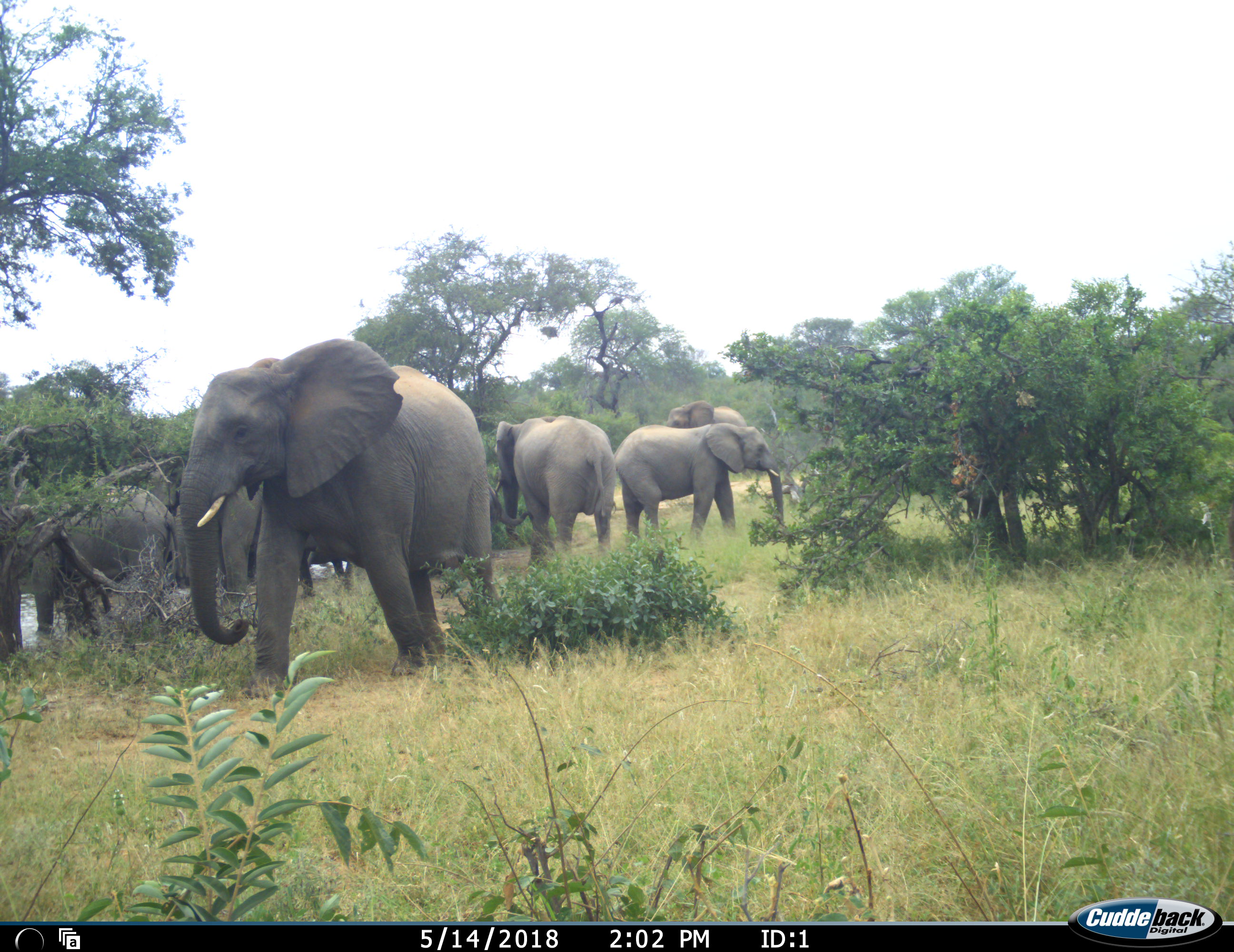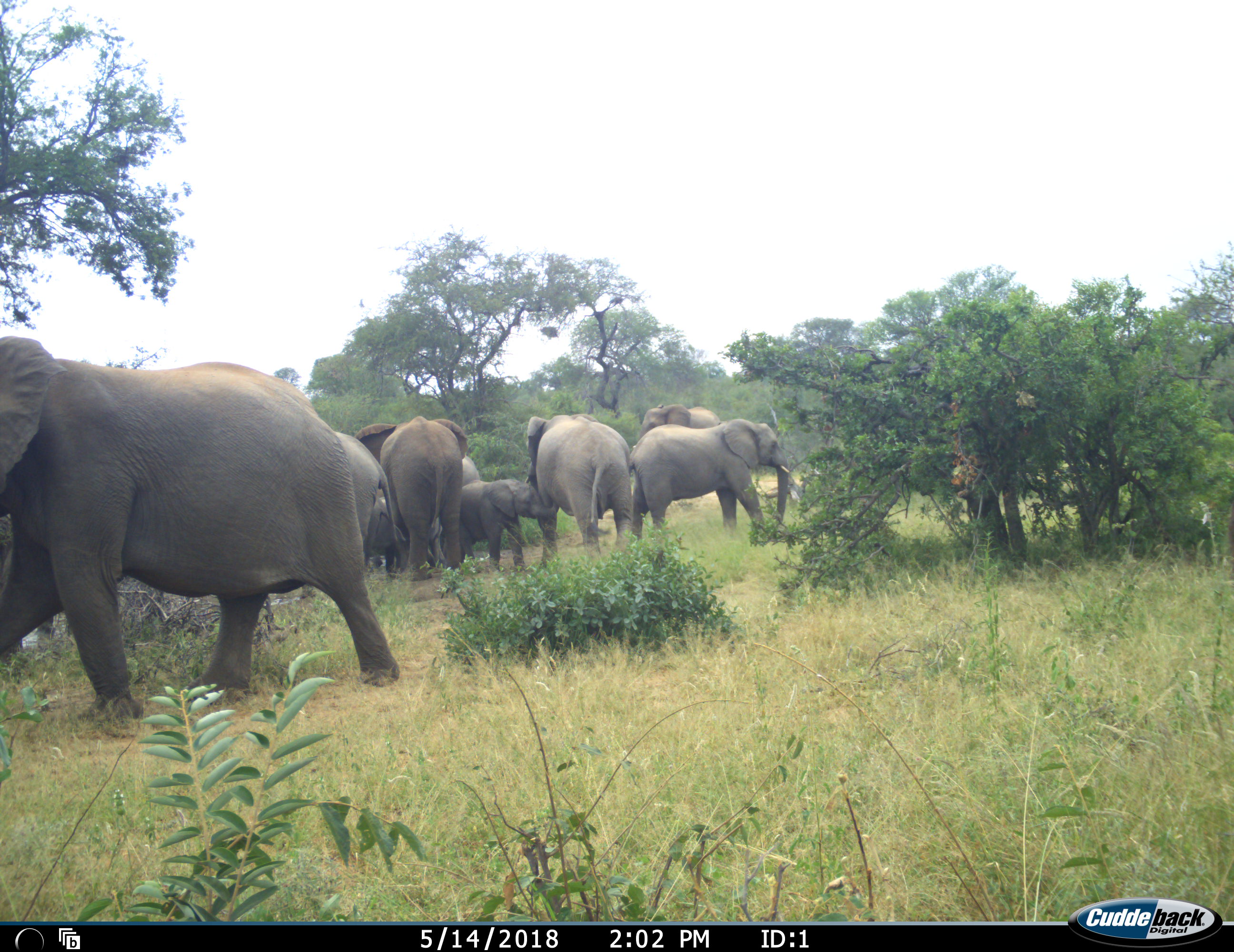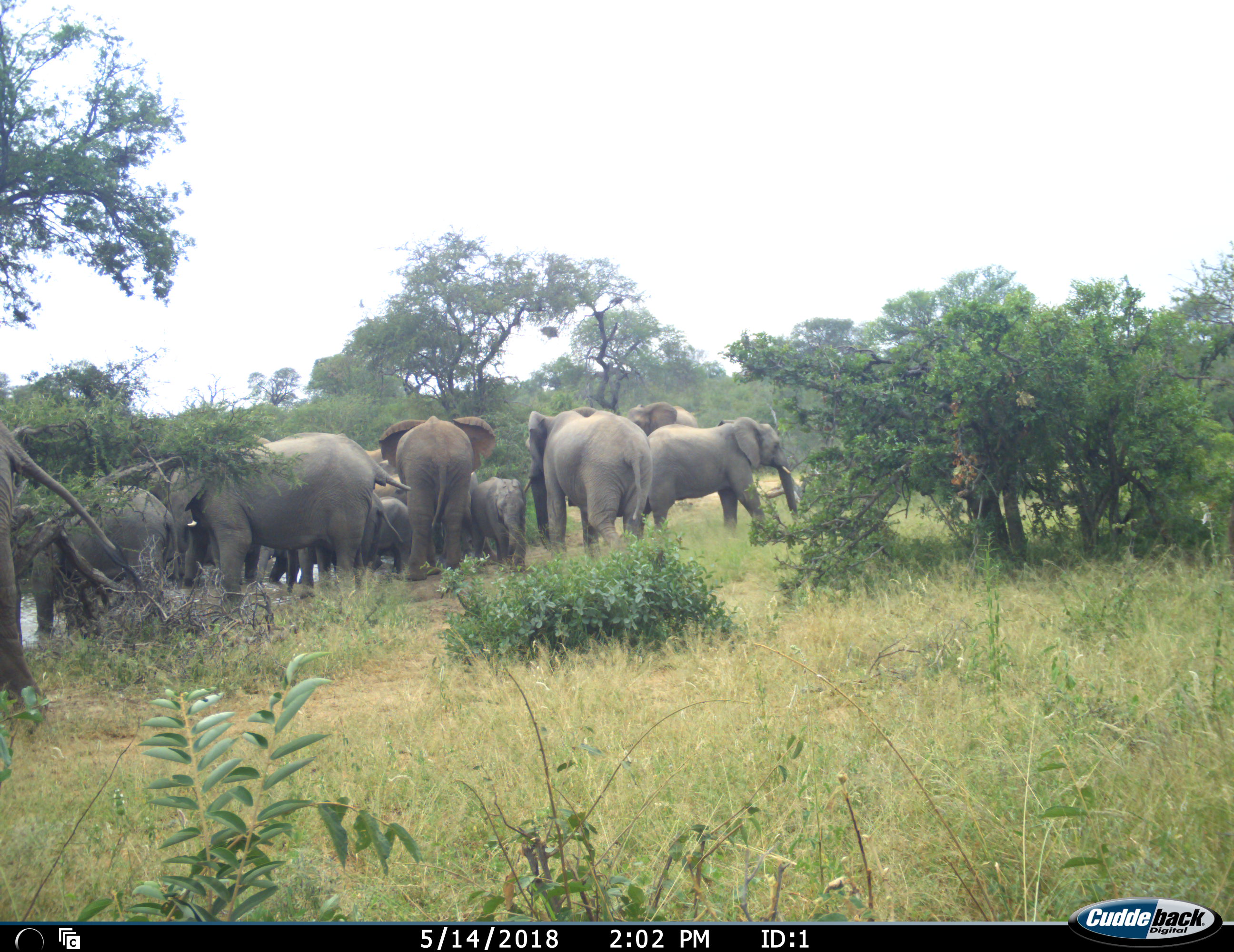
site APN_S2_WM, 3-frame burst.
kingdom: Animalia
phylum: Chordata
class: Mammalia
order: Proboscidea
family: Elephantidae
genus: Loxodonta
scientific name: Loxodonta africana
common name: african bush elephant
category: elephant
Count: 11-50.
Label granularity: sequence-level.